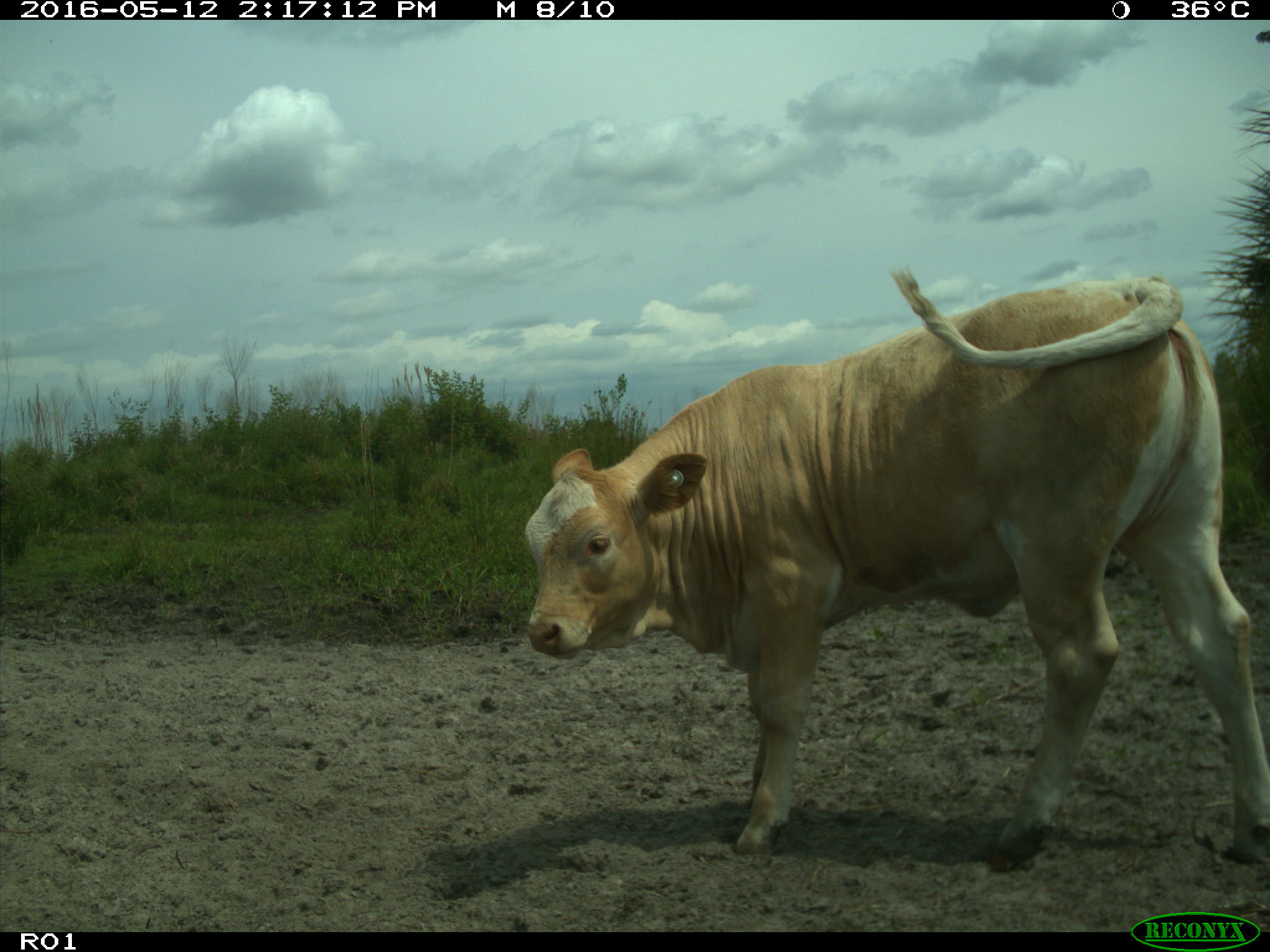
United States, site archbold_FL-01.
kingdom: Animalia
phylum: Chordata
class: Mammalia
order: Artiodactyla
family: Bovidae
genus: Bos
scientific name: Bos taurus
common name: domestic cow